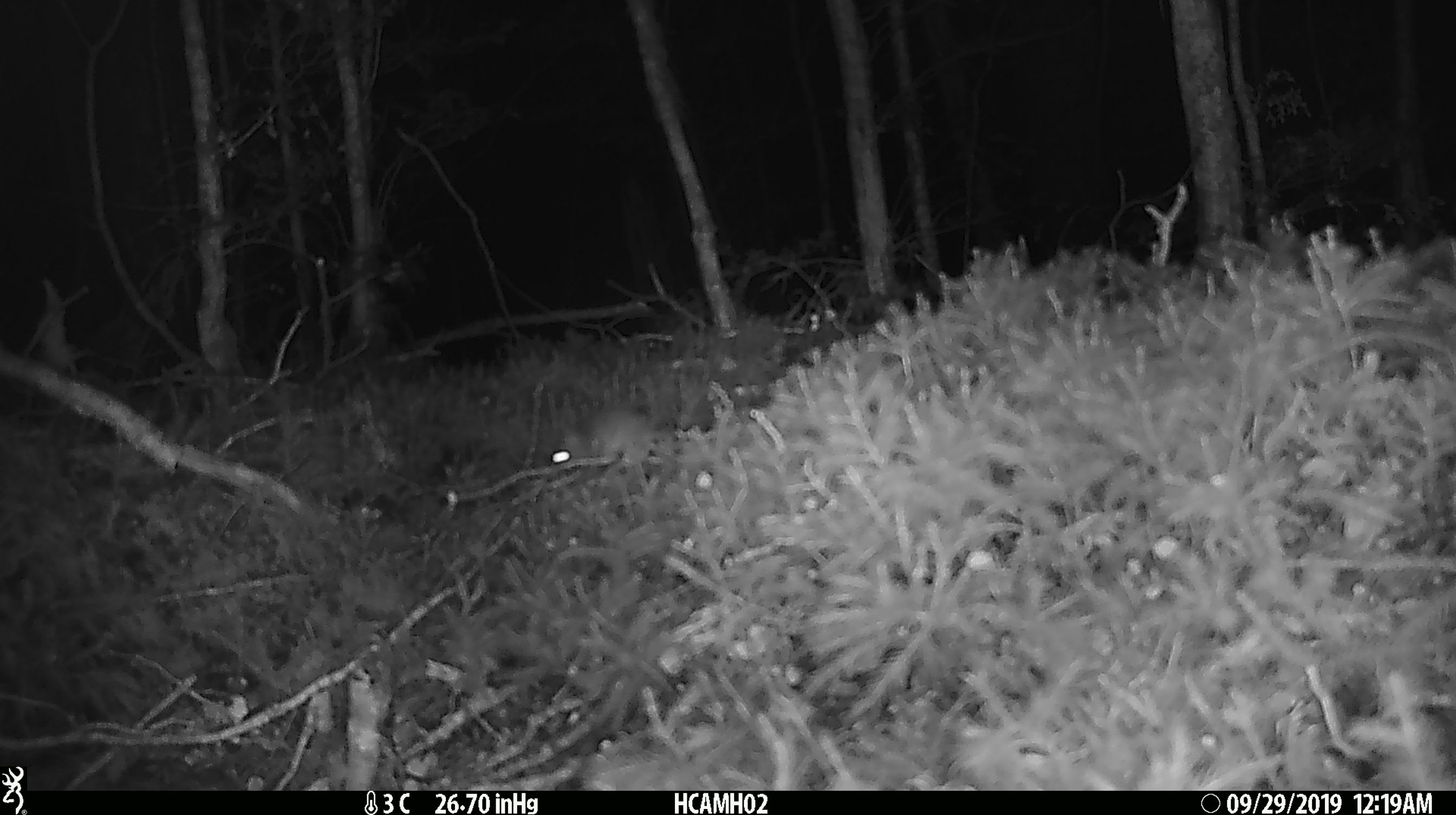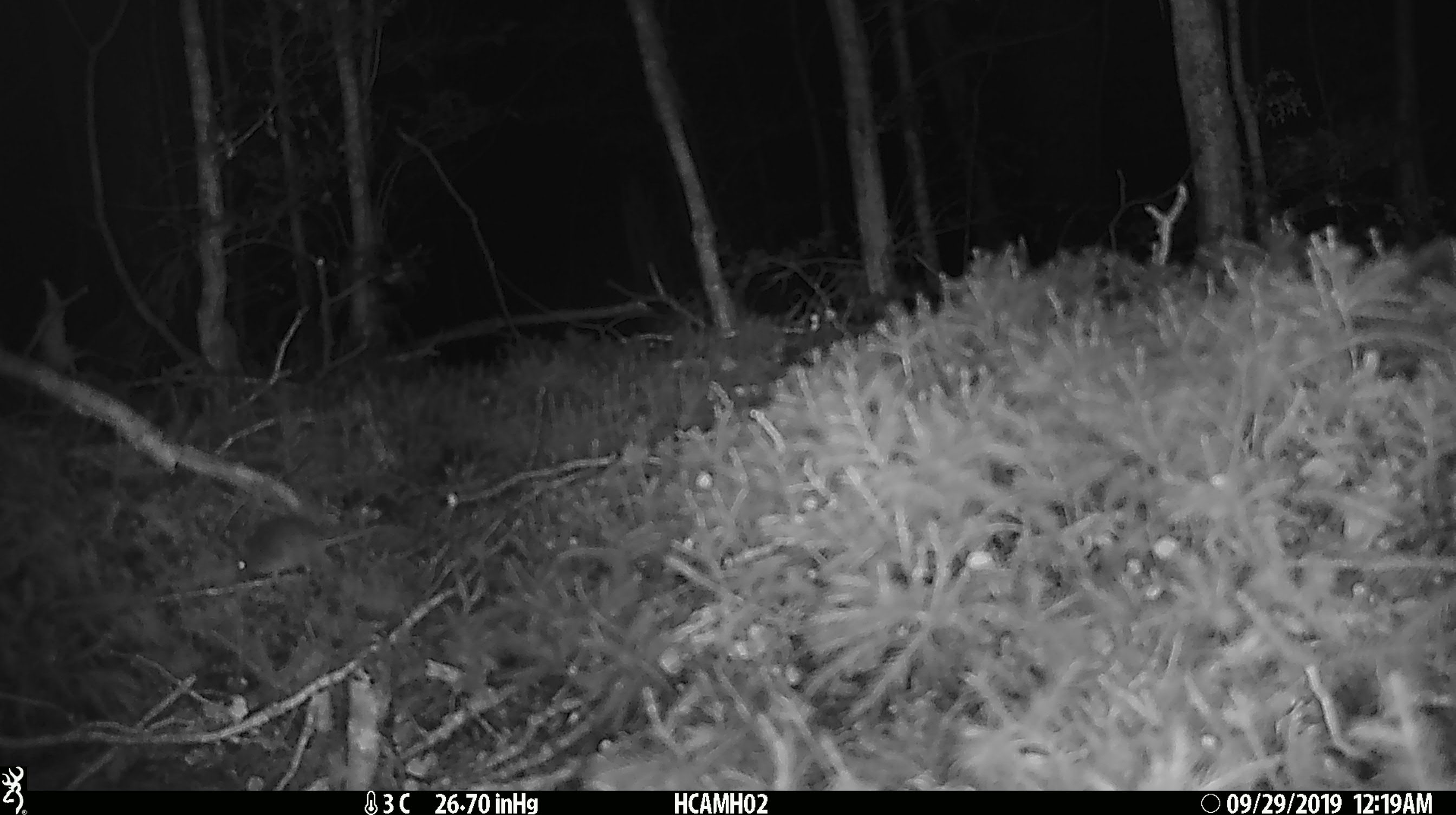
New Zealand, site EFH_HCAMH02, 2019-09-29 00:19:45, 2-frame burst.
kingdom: Animalia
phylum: Chordata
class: Mammalia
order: Rodentia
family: Muridae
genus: Mus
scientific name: Mus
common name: mouse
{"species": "mouse (Mus)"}